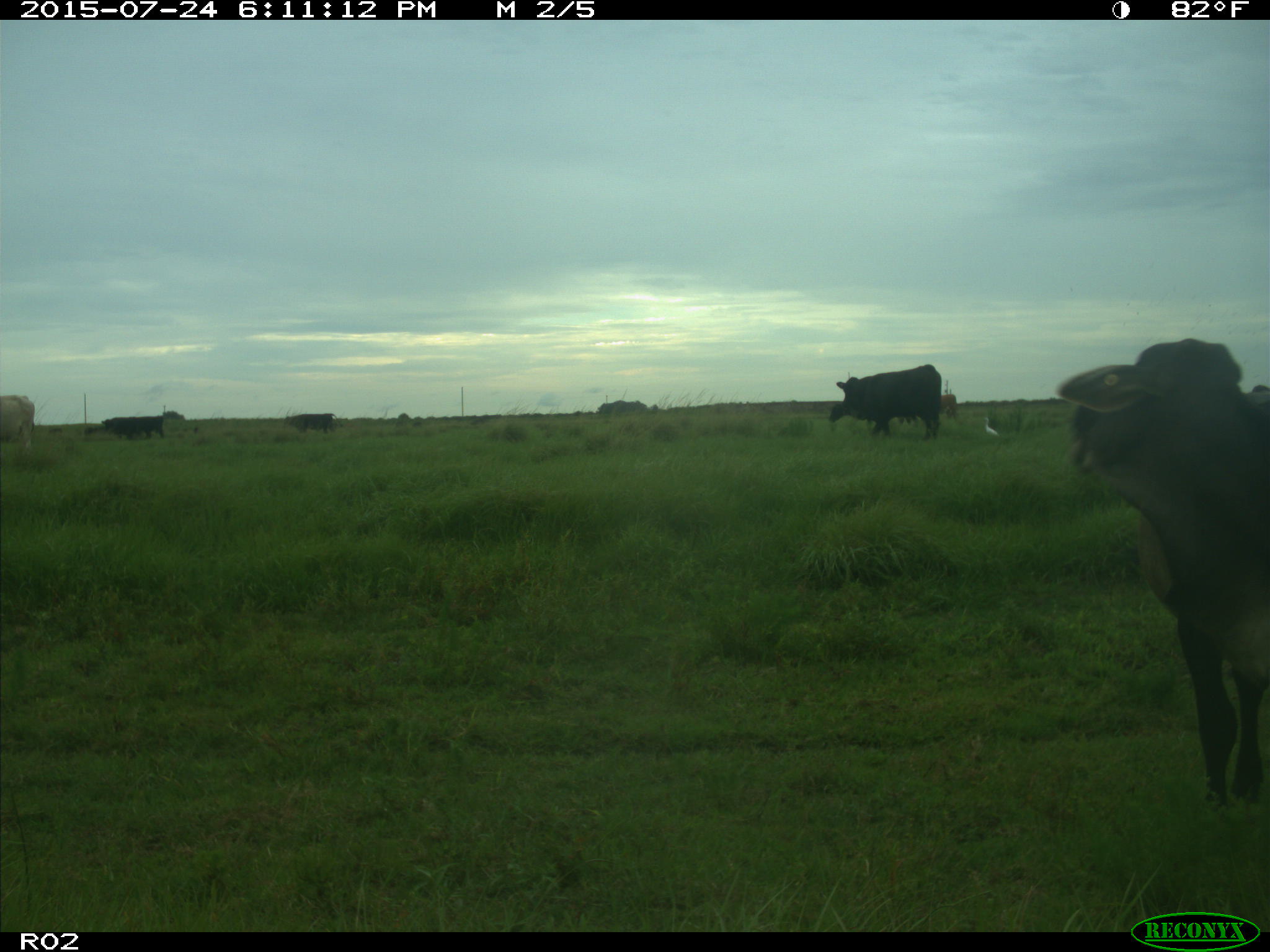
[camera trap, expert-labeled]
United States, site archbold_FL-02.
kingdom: Animalia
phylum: Chordata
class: Mammalia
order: Artiodactyla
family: Bovidae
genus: Bos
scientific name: Bos taurus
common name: domestic cow